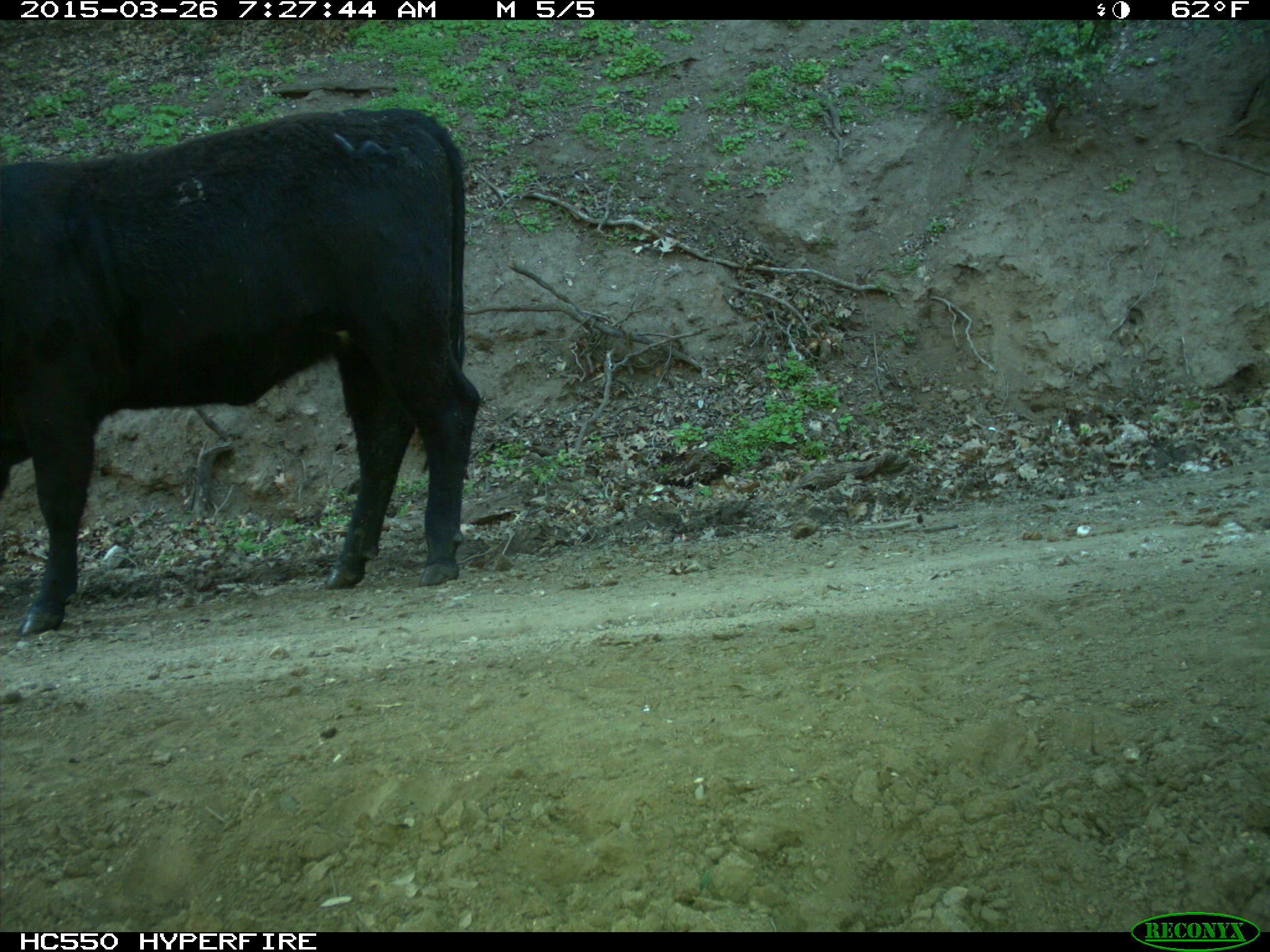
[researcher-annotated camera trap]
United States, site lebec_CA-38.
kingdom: Animalia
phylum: Chordata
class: Mammalia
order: Artiodactyla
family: Bovidae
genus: Bos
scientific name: Bos taurus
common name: domestic cow